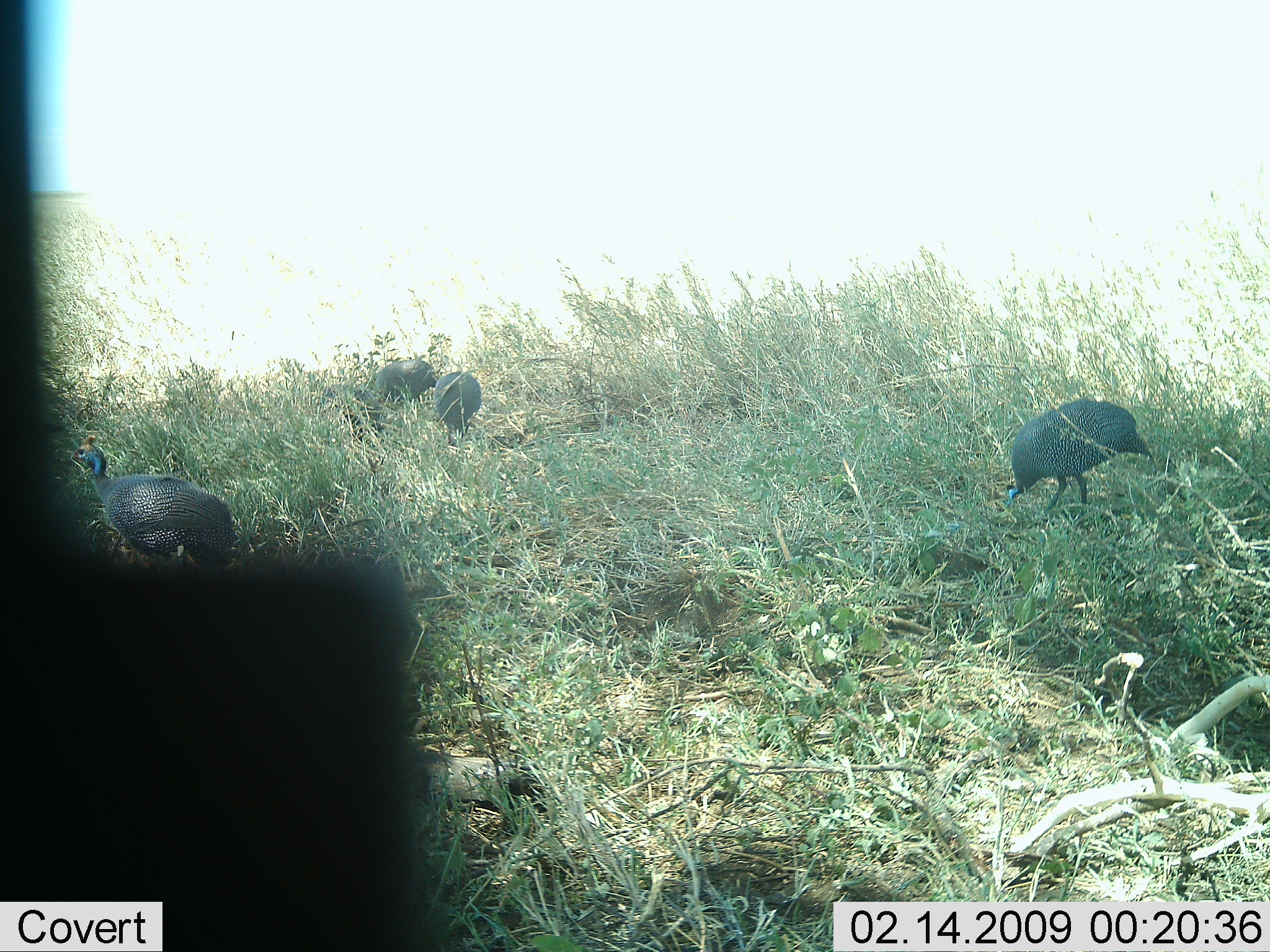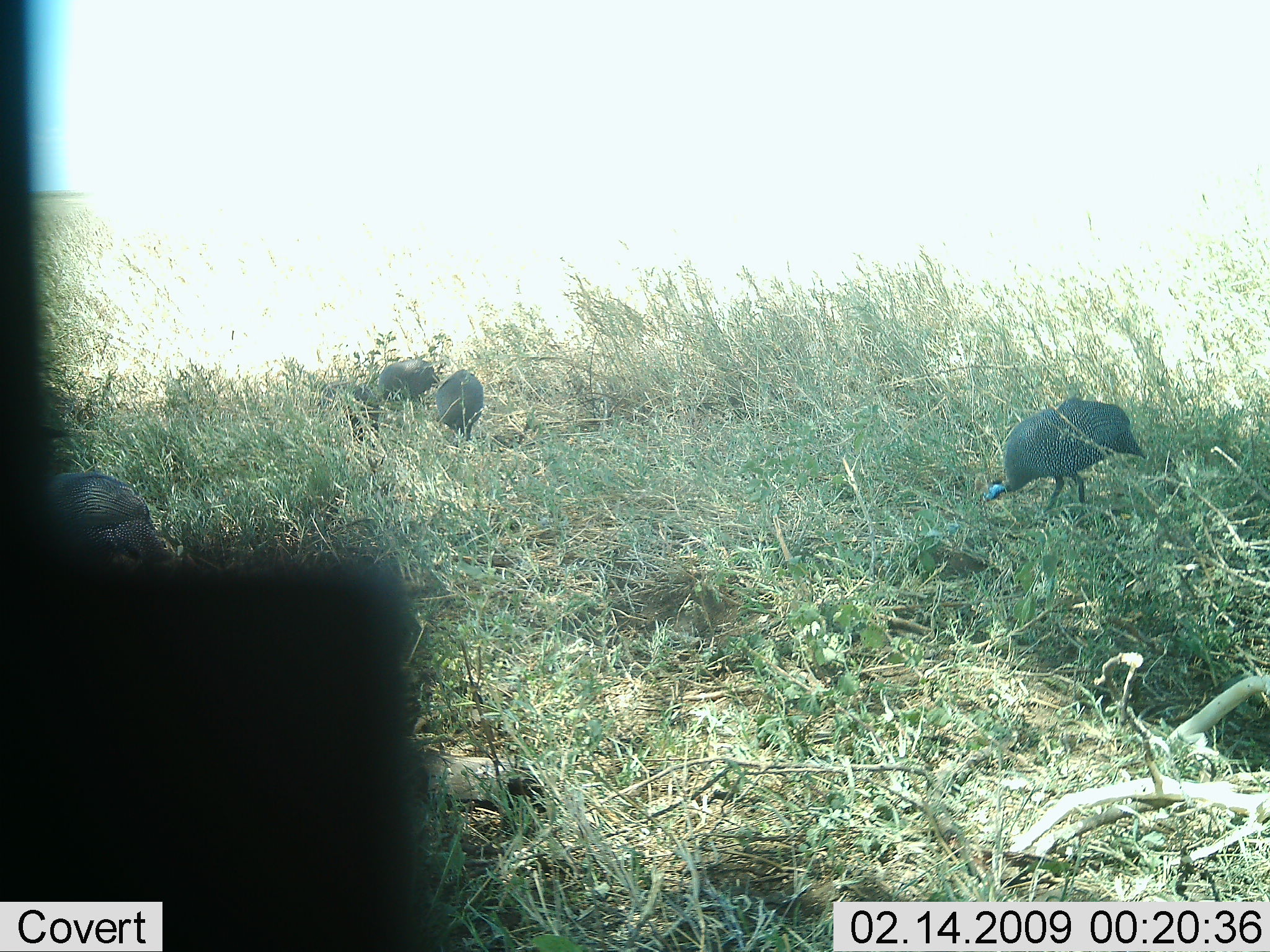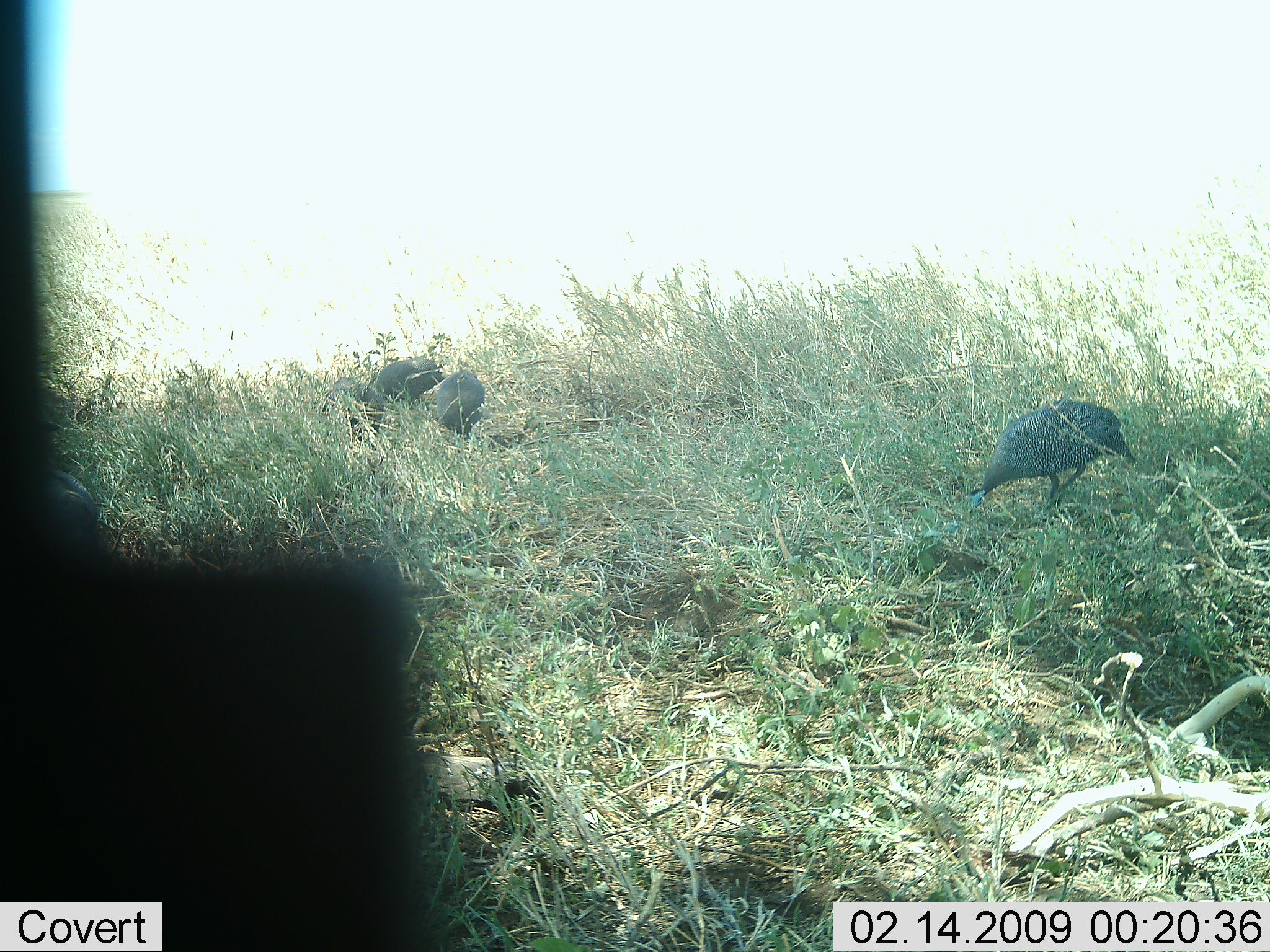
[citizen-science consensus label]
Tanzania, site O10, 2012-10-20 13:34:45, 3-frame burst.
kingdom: Animalia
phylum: Chordata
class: Aves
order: Galliformes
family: Numididae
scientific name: Numididae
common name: guinea fowl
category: guineafowl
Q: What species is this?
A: Guineafowl (guinea fowl) (Numididae).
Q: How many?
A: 4.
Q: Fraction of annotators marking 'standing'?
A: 70%.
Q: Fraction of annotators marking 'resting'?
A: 0%.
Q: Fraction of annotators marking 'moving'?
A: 0%.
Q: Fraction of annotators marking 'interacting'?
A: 0%.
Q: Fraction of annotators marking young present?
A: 0%.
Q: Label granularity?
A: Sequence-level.